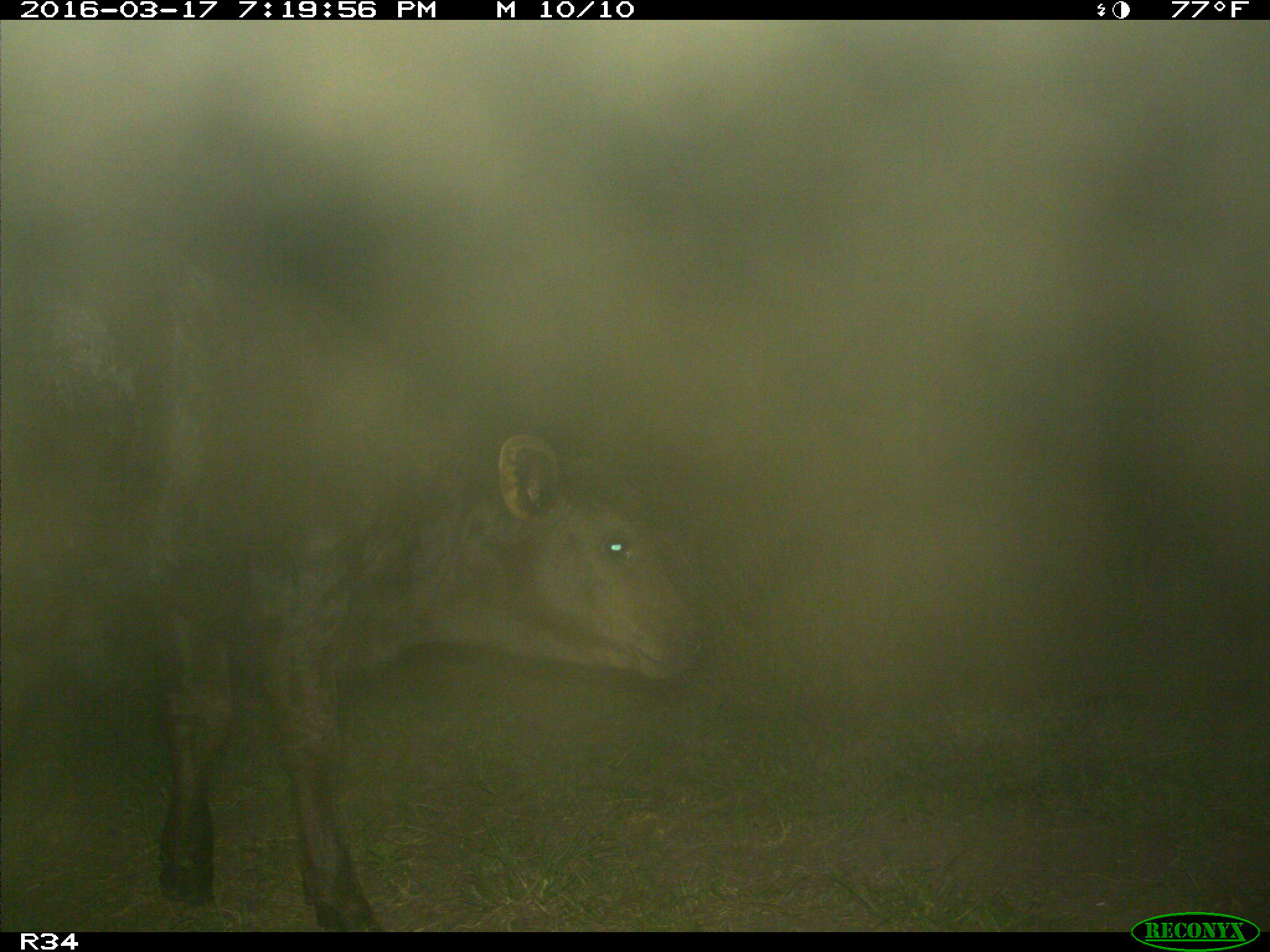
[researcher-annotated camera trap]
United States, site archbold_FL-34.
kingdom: Animalia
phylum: Chordata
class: Mammalia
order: Artiodactyla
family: Bovidae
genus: Bos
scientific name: Bos taurus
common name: domestic cow